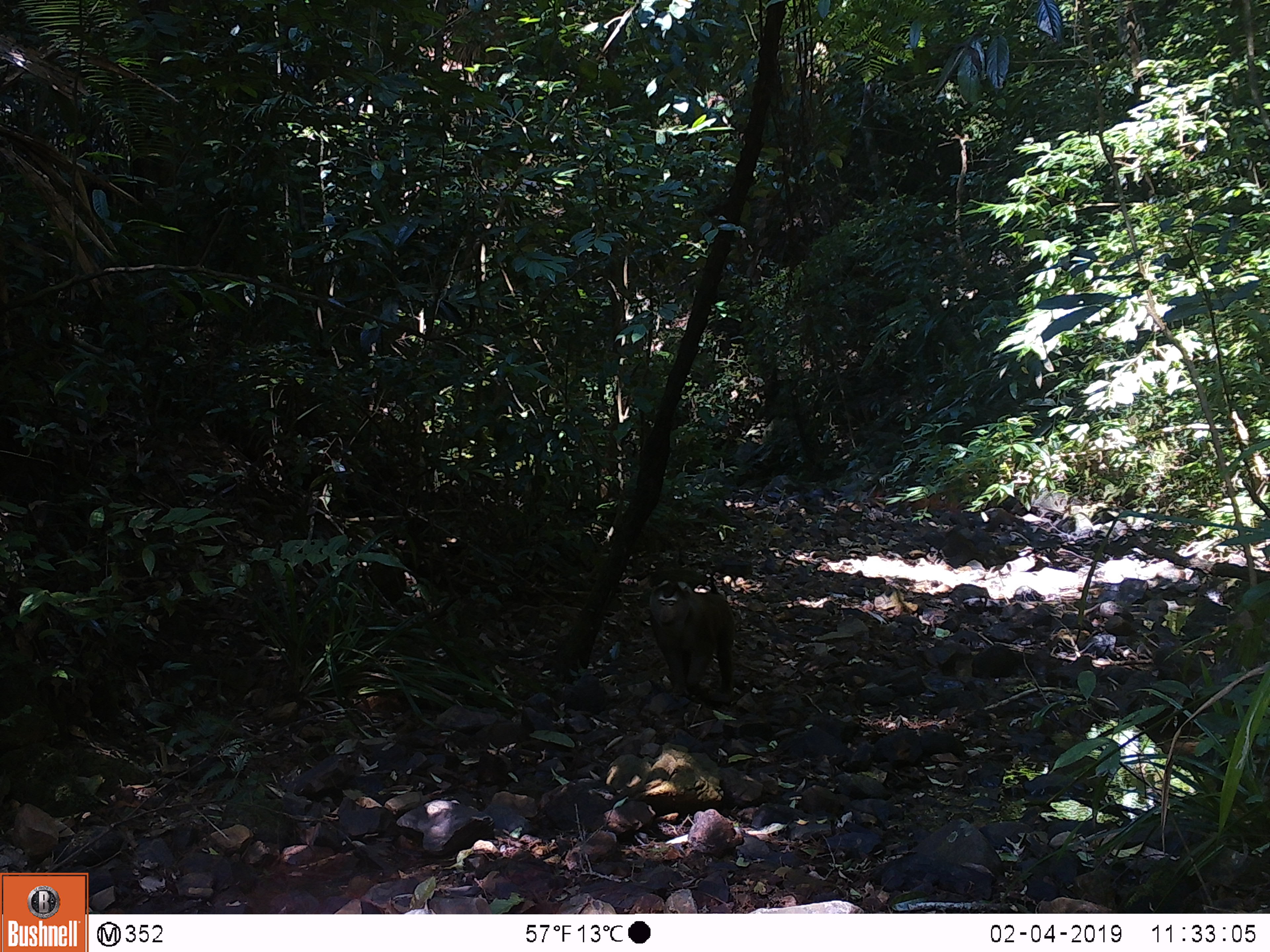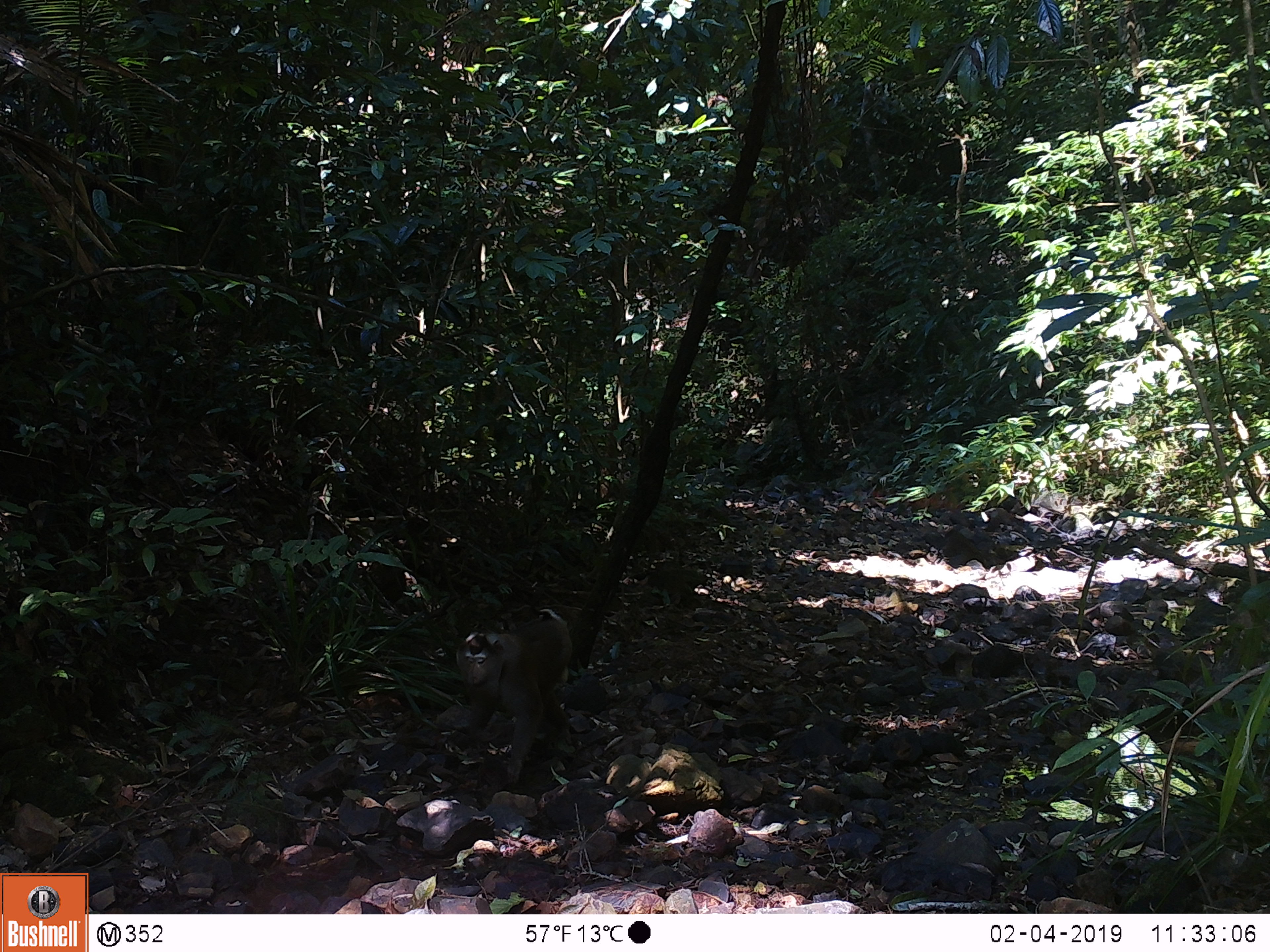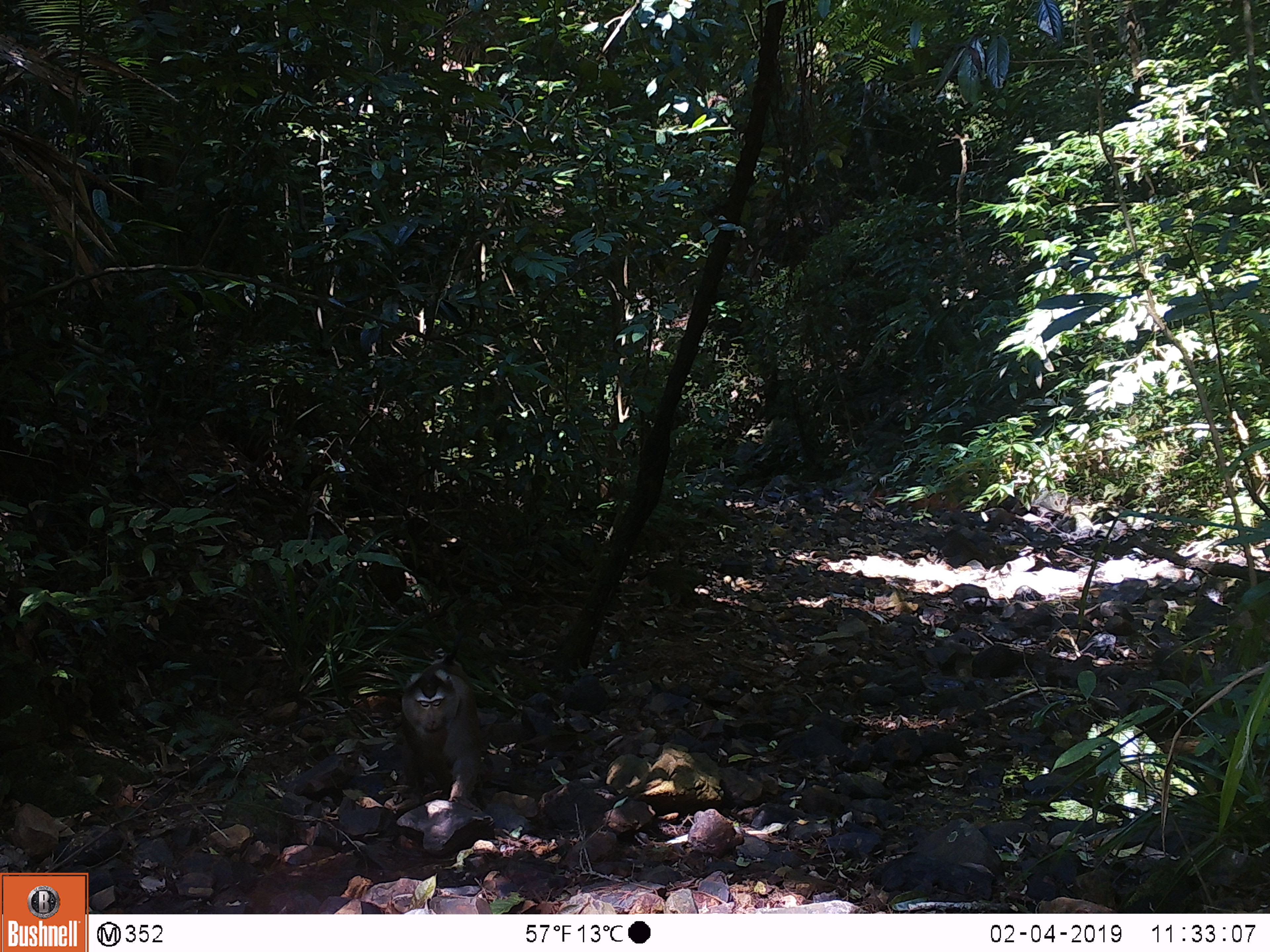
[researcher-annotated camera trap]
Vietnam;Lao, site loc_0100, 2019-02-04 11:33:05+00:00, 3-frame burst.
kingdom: Animalia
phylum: Chordata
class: Mammalia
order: Primates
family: Cercopithecidae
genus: Macaca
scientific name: Macaca nemestrina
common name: pig-tailed macaque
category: pig tailed macaque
Pig tailed macaque (pig-tailed macaque) (Macaca nemestrina). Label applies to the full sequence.